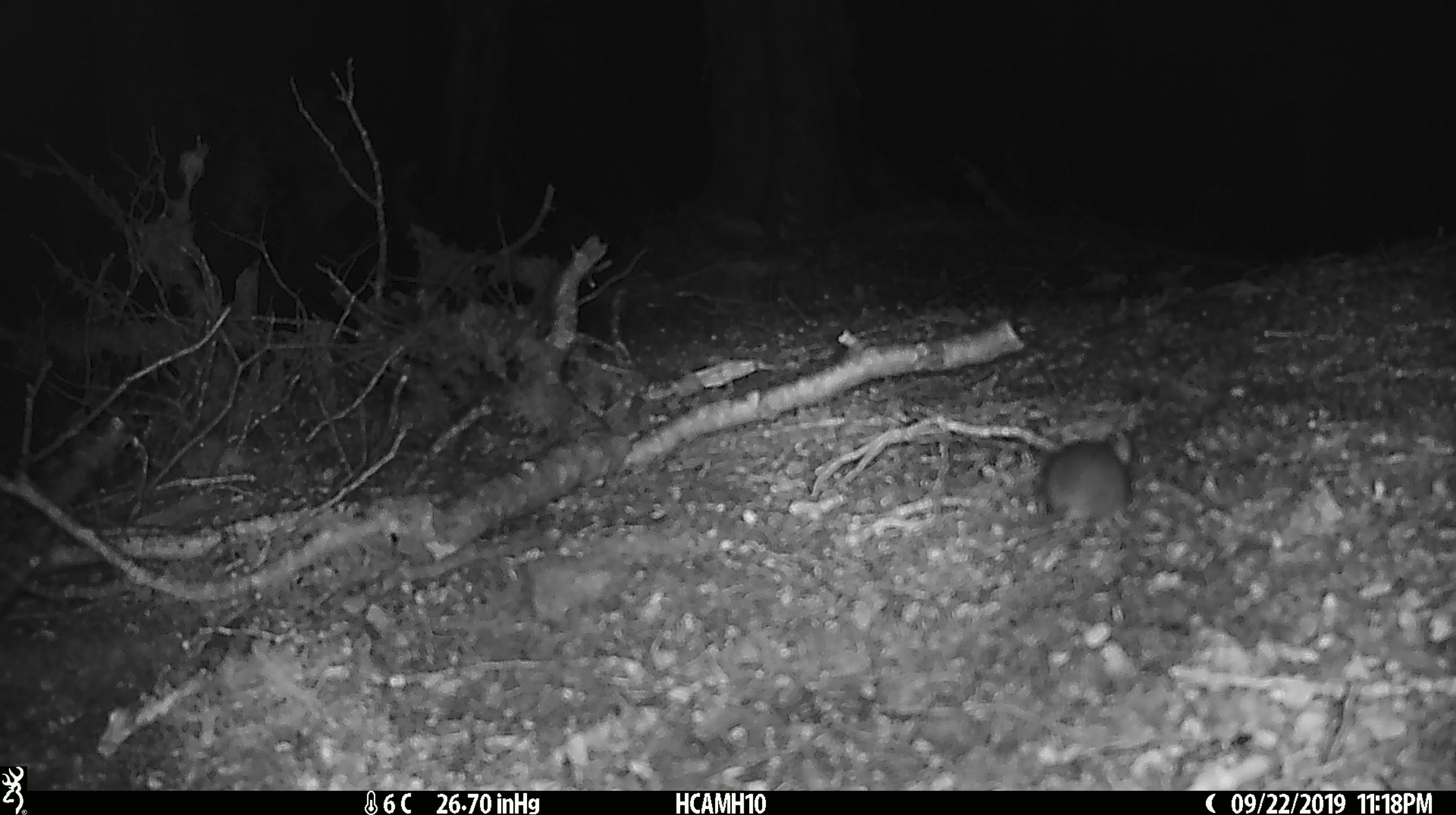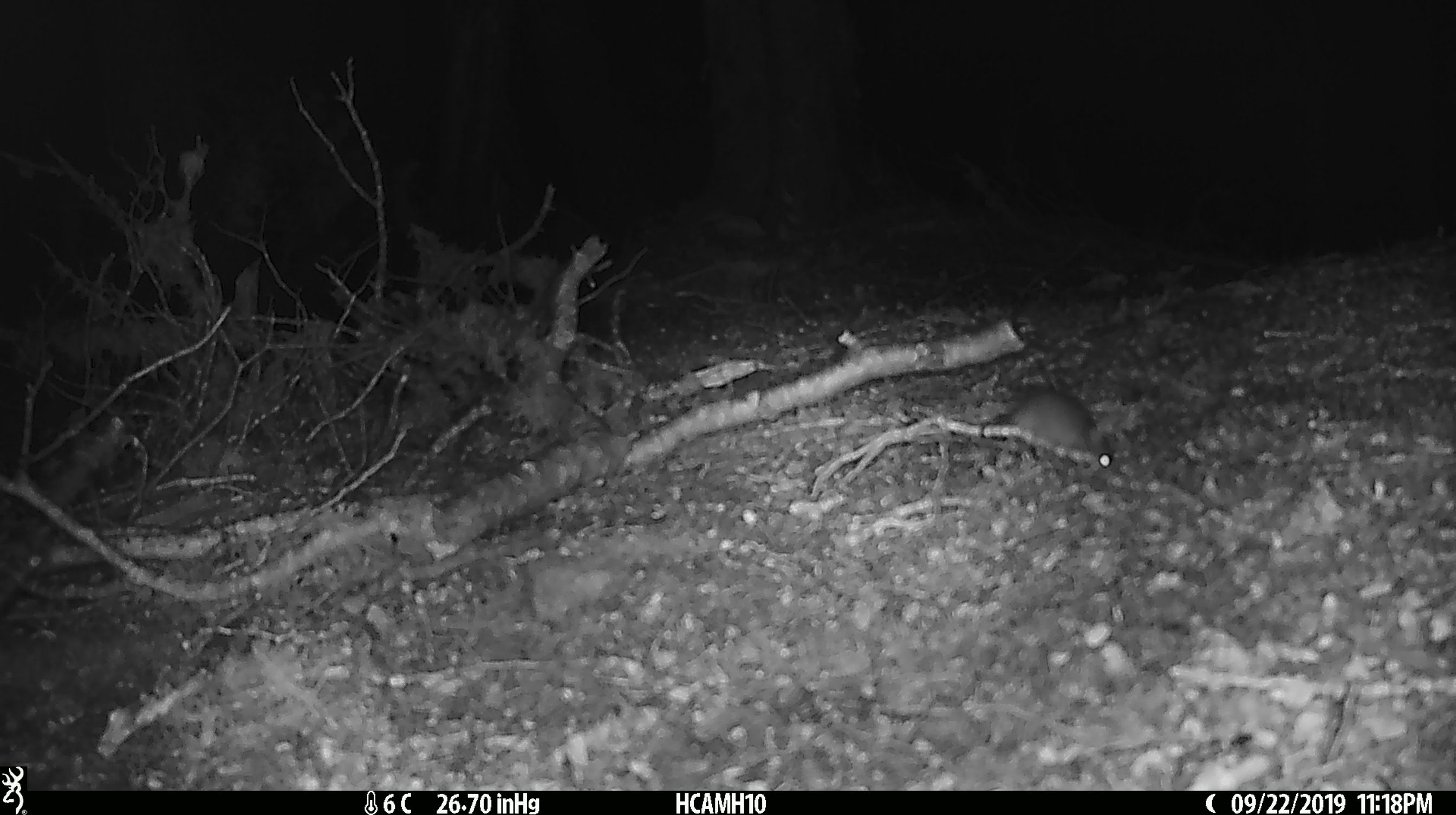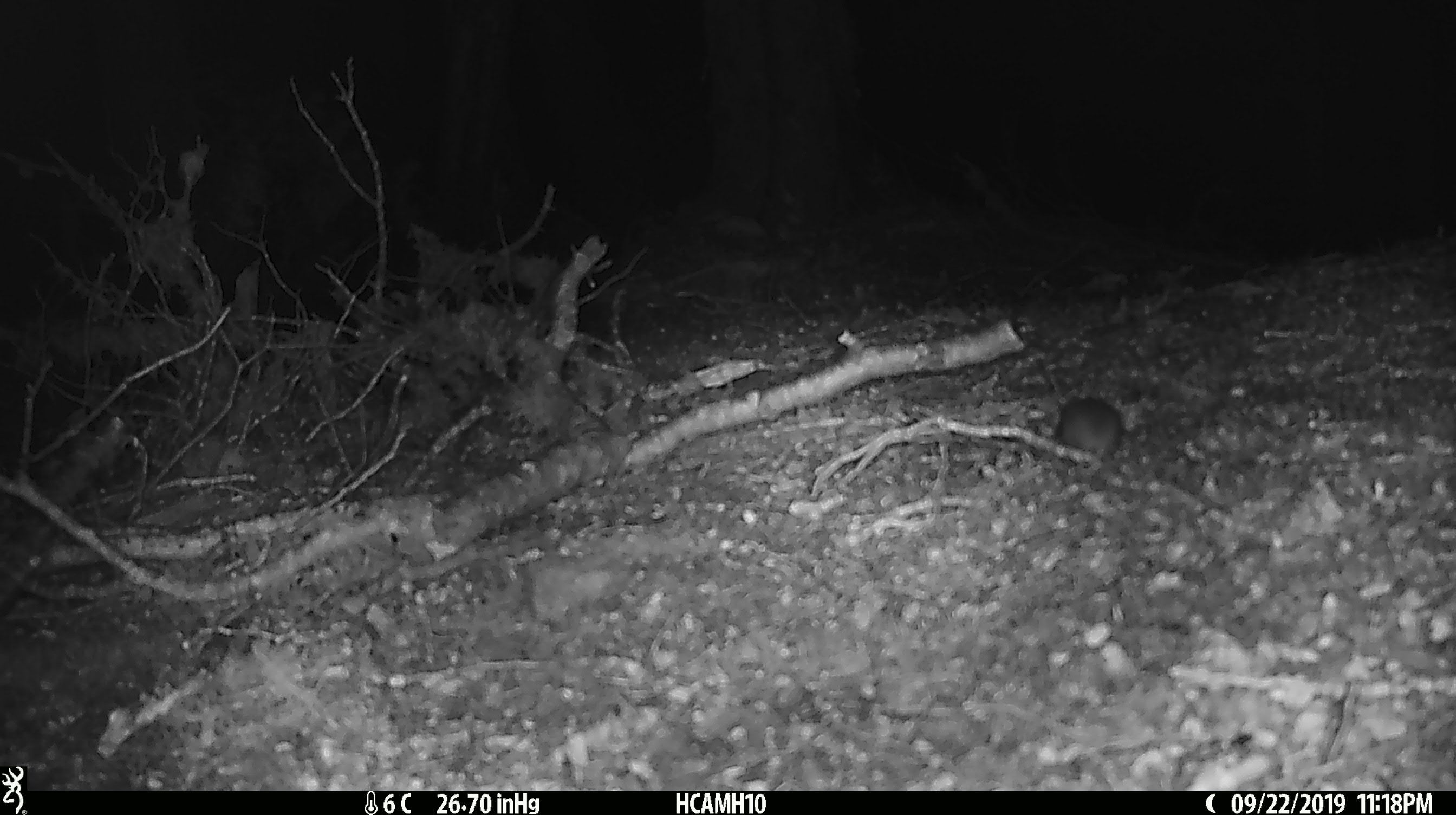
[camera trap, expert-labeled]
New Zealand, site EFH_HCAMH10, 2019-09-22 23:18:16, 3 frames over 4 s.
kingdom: Animalia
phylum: Chordata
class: Mammalia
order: Rodentia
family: Muridae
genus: Mus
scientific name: Mus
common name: mouse